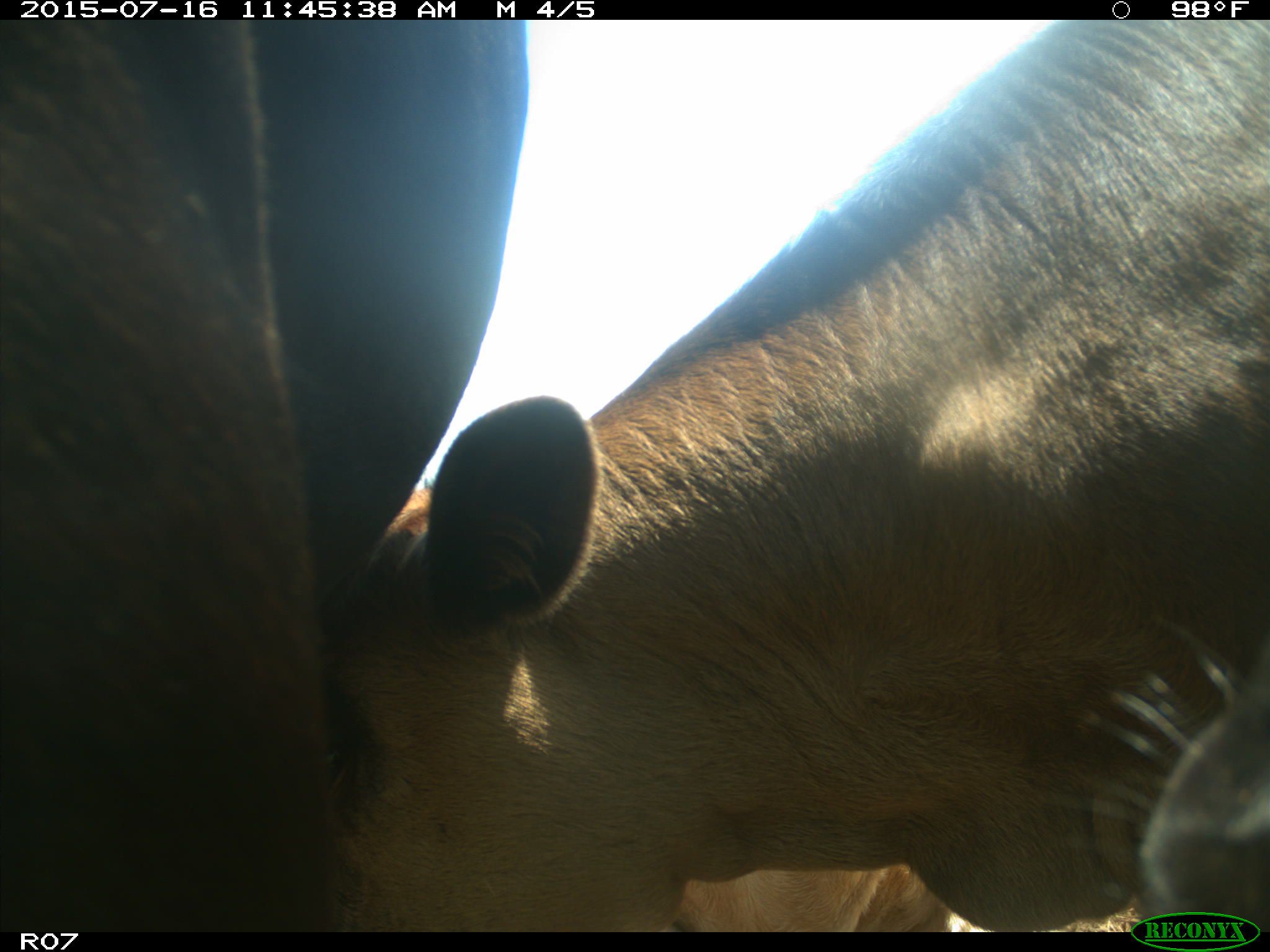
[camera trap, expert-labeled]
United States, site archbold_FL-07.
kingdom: Animalia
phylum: Chordata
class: Mammalia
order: Artiodactyla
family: Bovidae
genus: Bos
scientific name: Bos taurus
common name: domestic cow